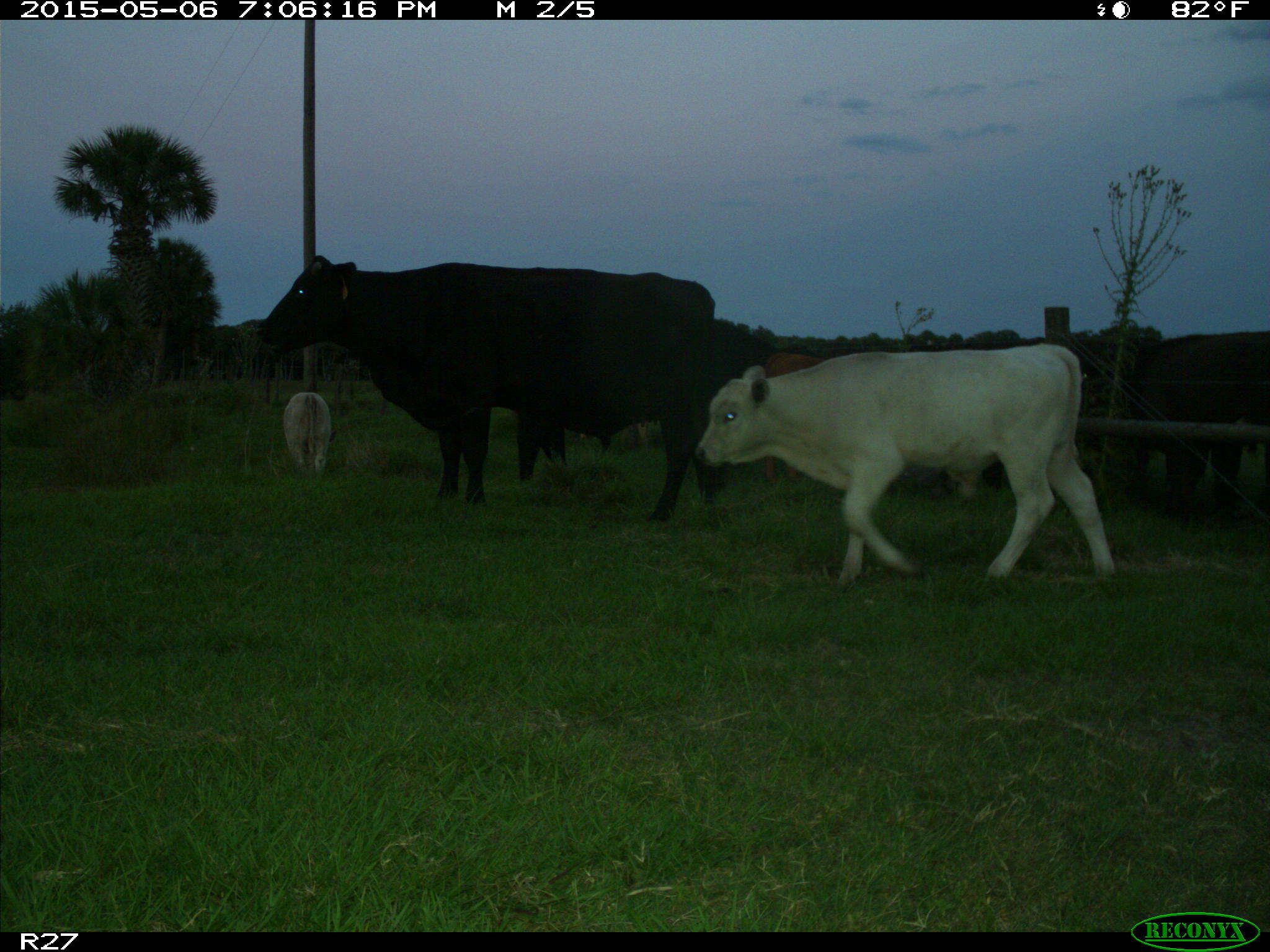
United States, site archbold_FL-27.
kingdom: Animalia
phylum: Chordata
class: Mammalia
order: Artiodactyla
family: Bovidae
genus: Bos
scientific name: Bos taurus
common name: domestic cow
Bos taurus (domestic cow).